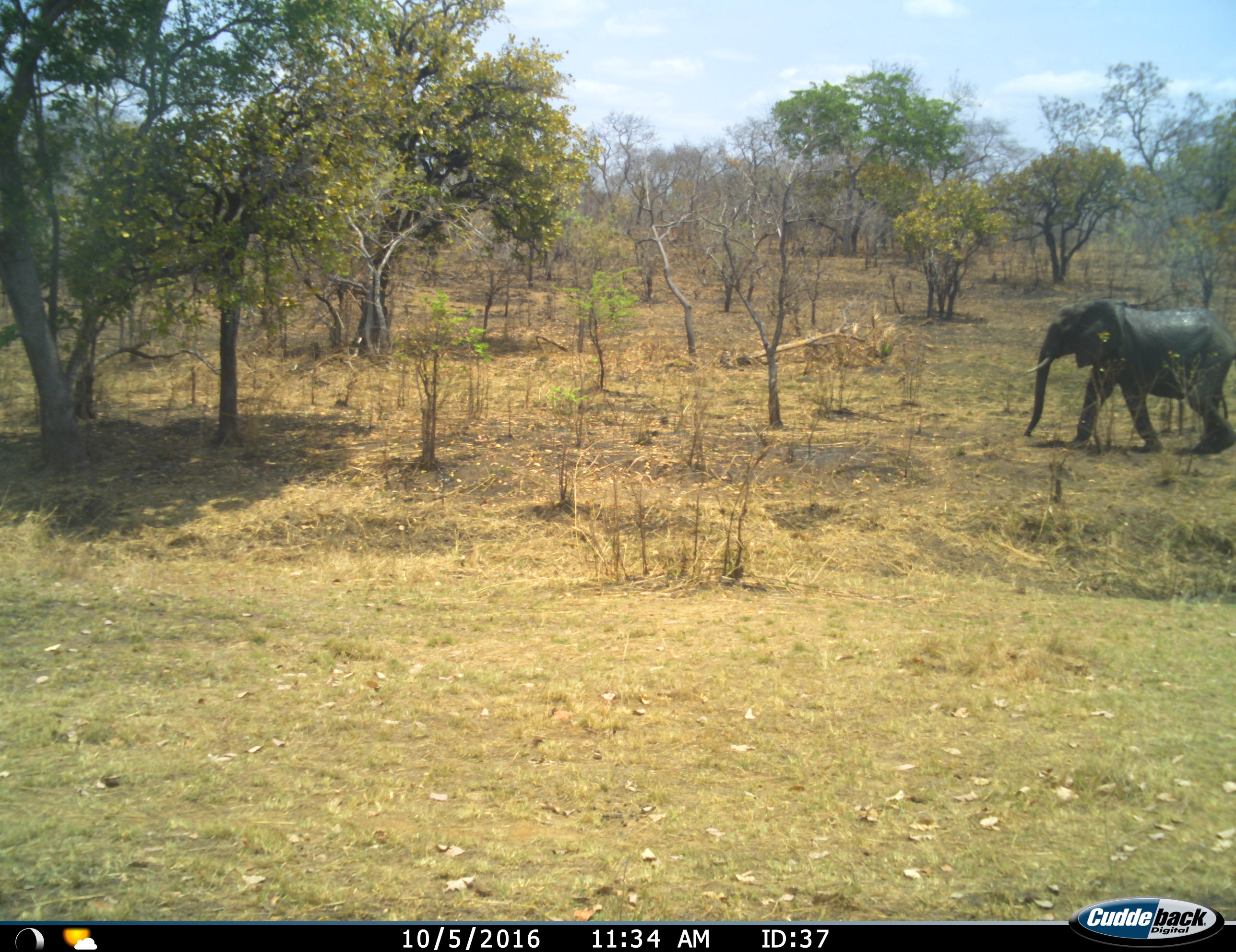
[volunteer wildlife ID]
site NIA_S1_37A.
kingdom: Animalia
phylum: Chordata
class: Mammalia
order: Proboscidea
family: Elephantidae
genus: Loxodonta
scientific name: Loxodonta africana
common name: african bush elephant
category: elephant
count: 1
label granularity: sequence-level